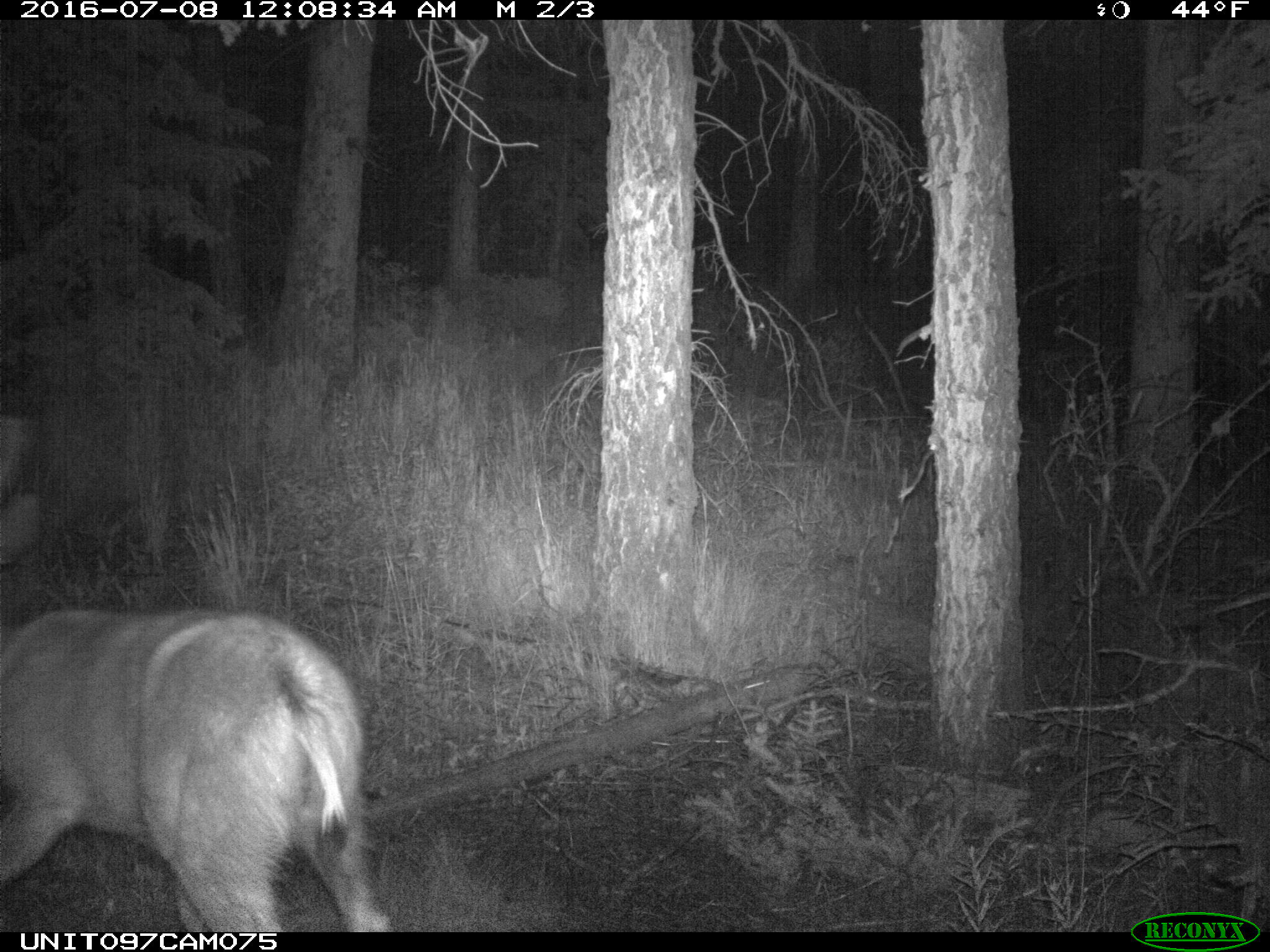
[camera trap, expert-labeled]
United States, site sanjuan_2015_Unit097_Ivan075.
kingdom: Animalia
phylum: Chordata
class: Mammalia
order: Artiodactyla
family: Cervidae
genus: Odocoileus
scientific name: Odocoileus hemionus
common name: mule deer